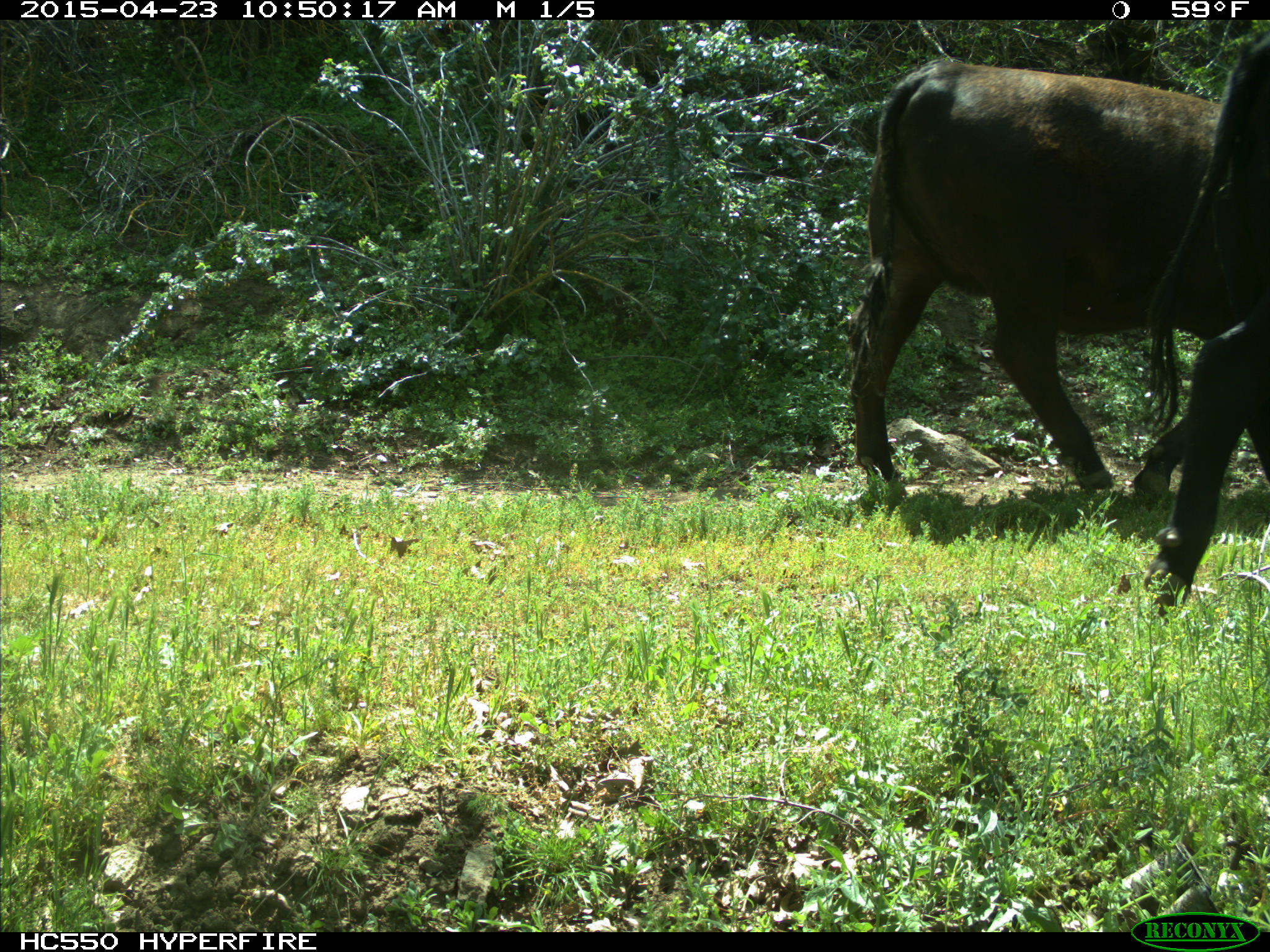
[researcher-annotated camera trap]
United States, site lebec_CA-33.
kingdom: Animalia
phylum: Chordata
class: Mammalia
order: Artiodactyla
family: Bovidae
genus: Bos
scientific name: Bos taurus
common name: domestic cow